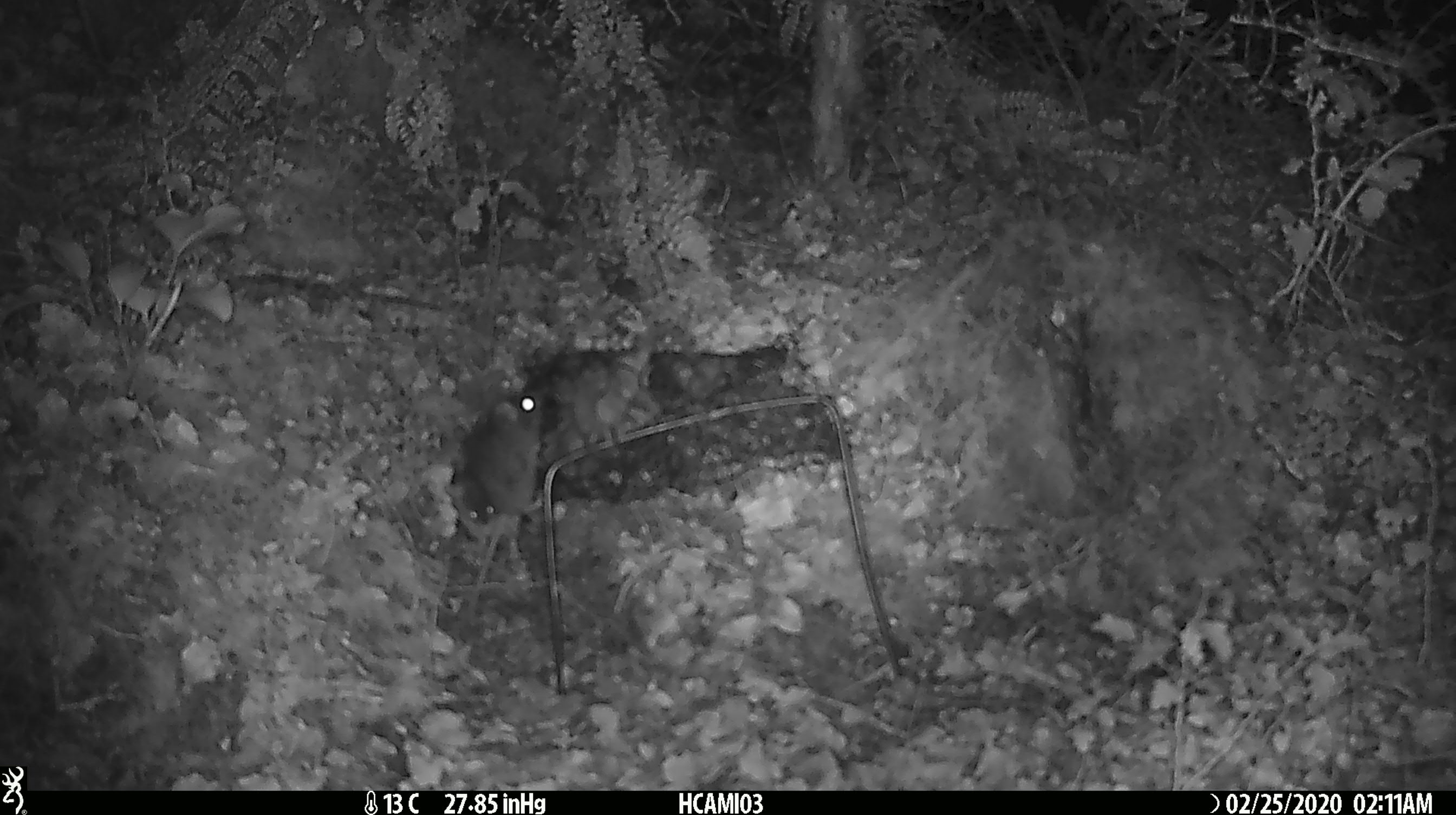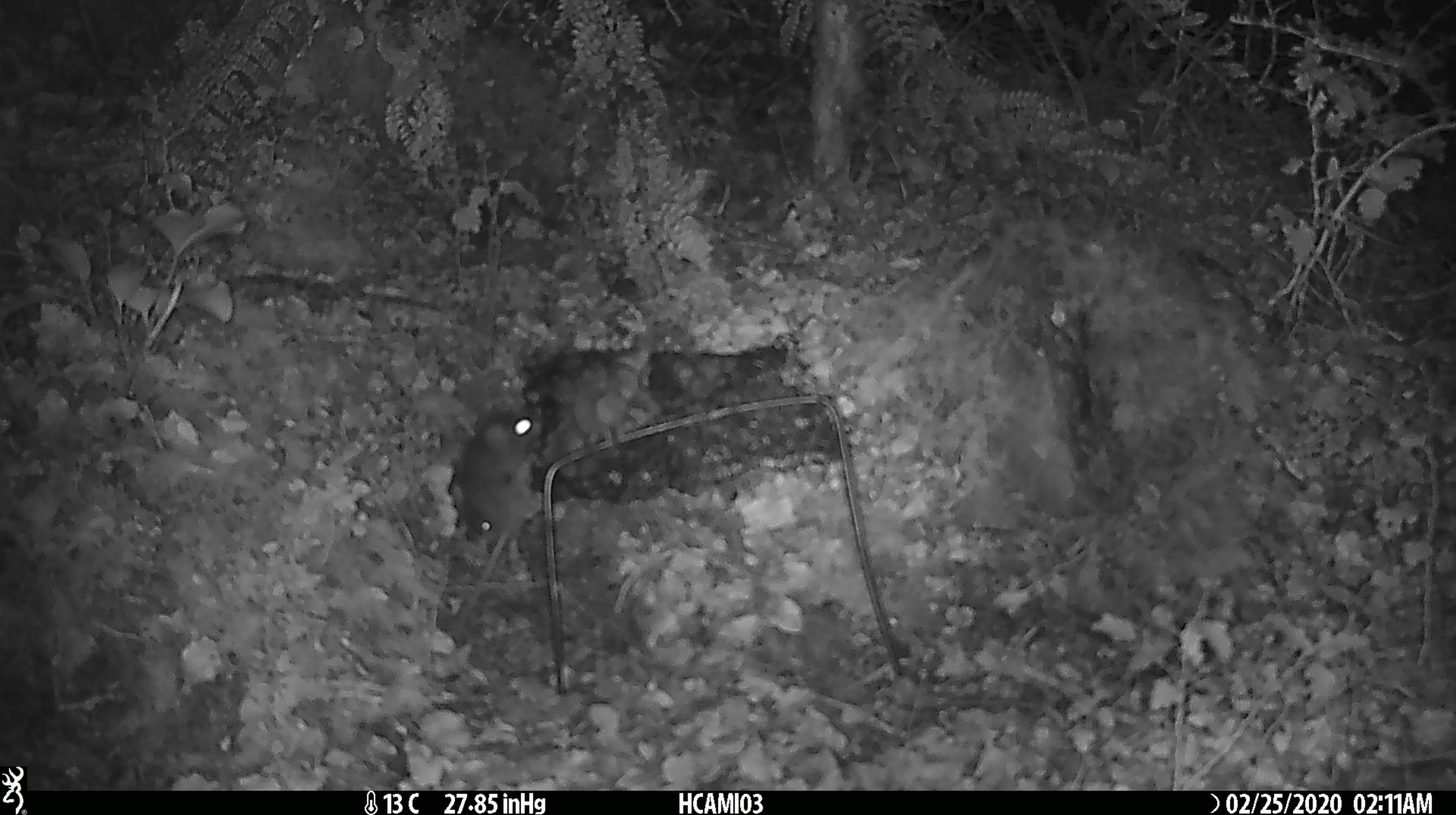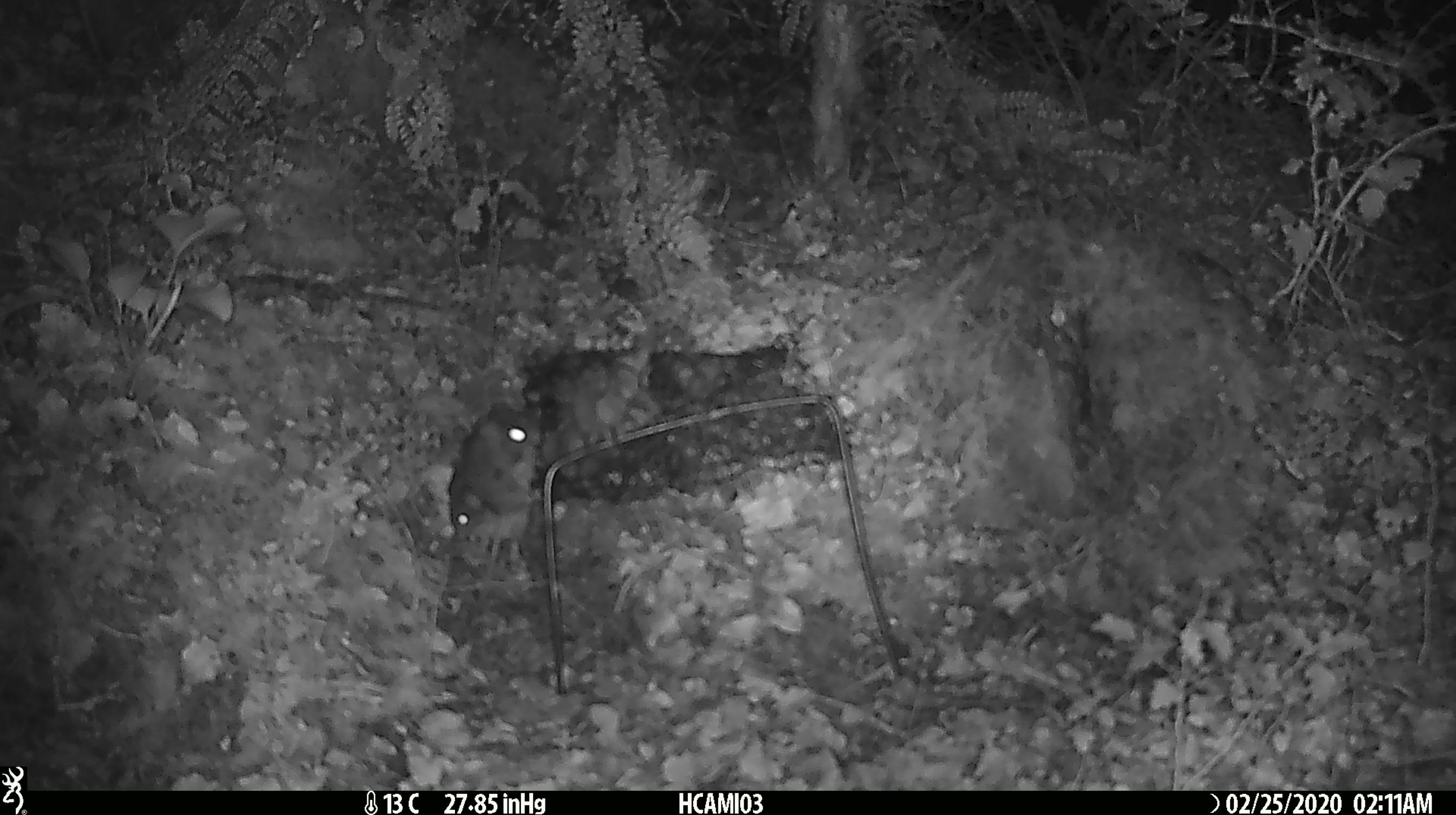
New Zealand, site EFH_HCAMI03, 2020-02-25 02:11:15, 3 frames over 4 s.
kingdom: Animalia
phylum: Chordata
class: Mammalia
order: Rodentia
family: Muridae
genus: Mus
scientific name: Mus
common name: mouse